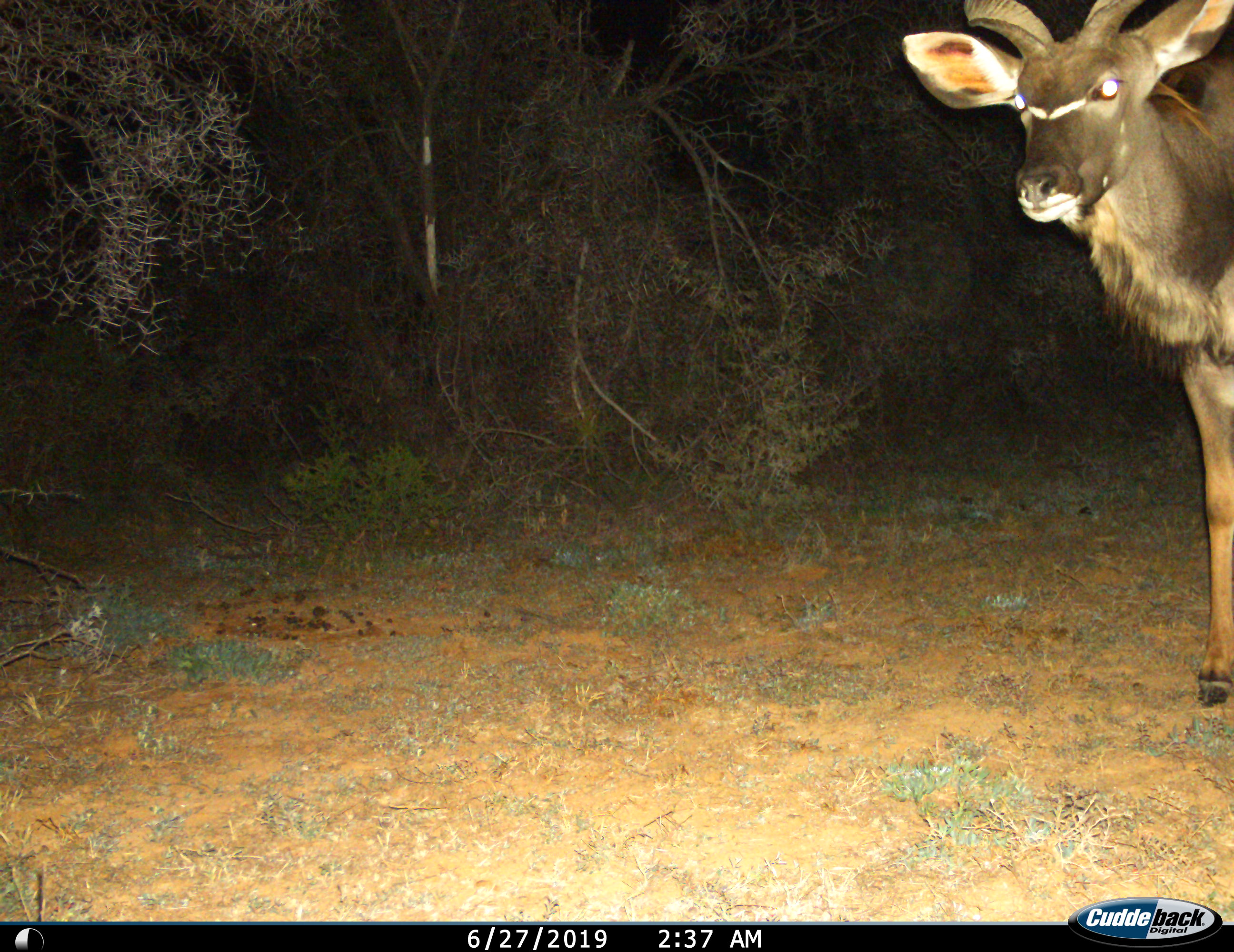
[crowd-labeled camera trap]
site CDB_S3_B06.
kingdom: Animalia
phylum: Chordata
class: Mammalia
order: Artiodactyla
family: Bovidae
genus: Tragelaphus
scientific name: Tragelaphus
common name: kudu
Kudu (Tragelaphus), count 1. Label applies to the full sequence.